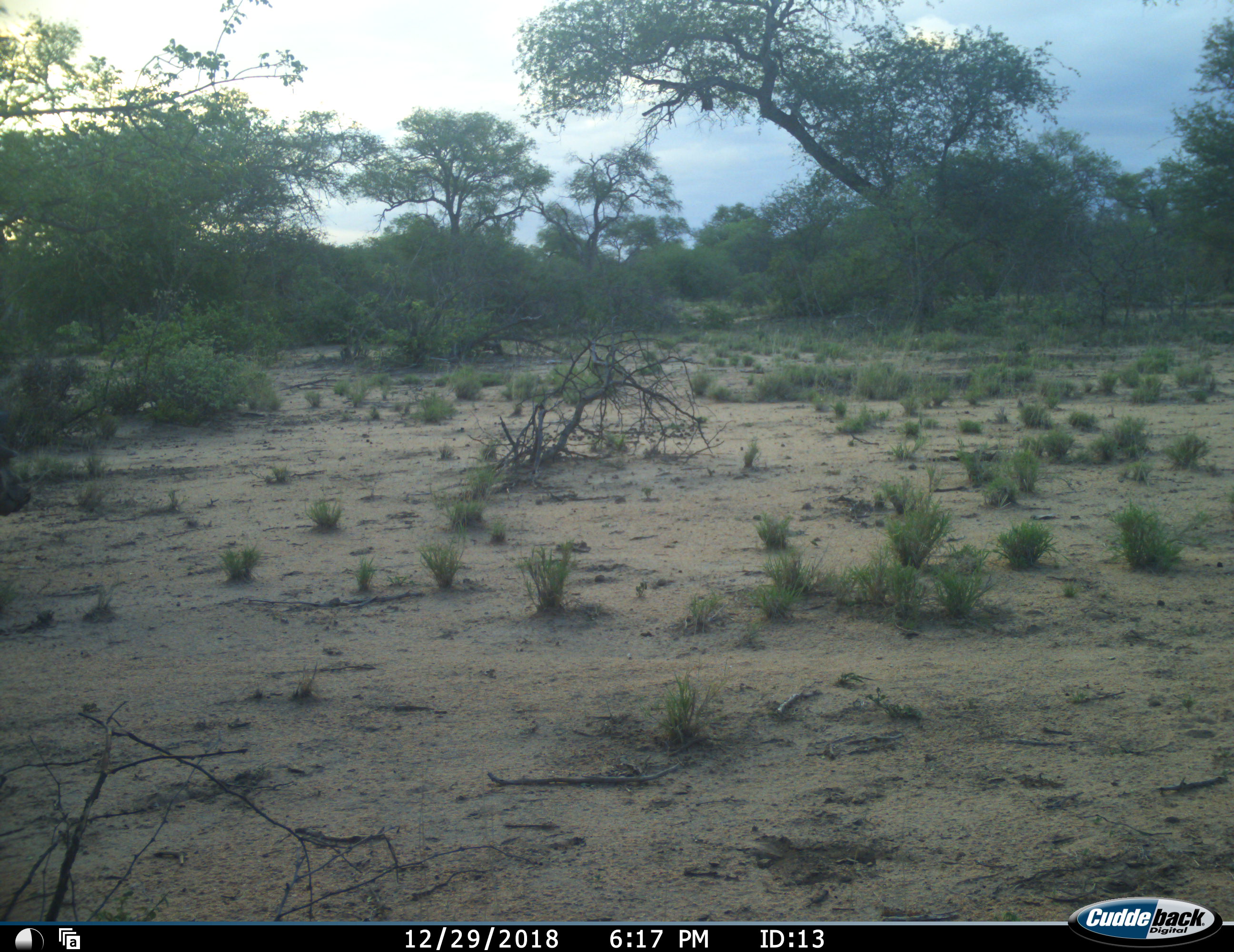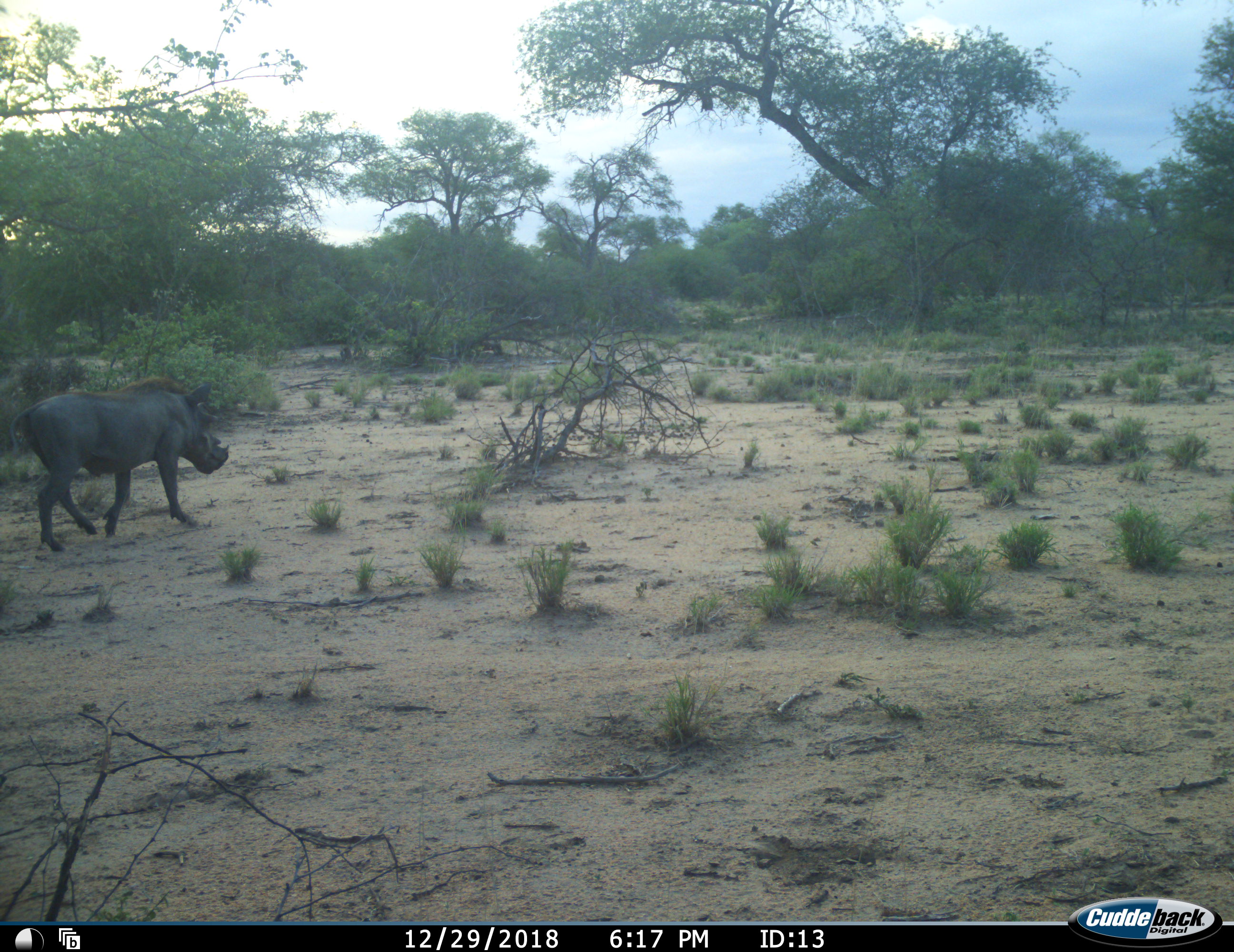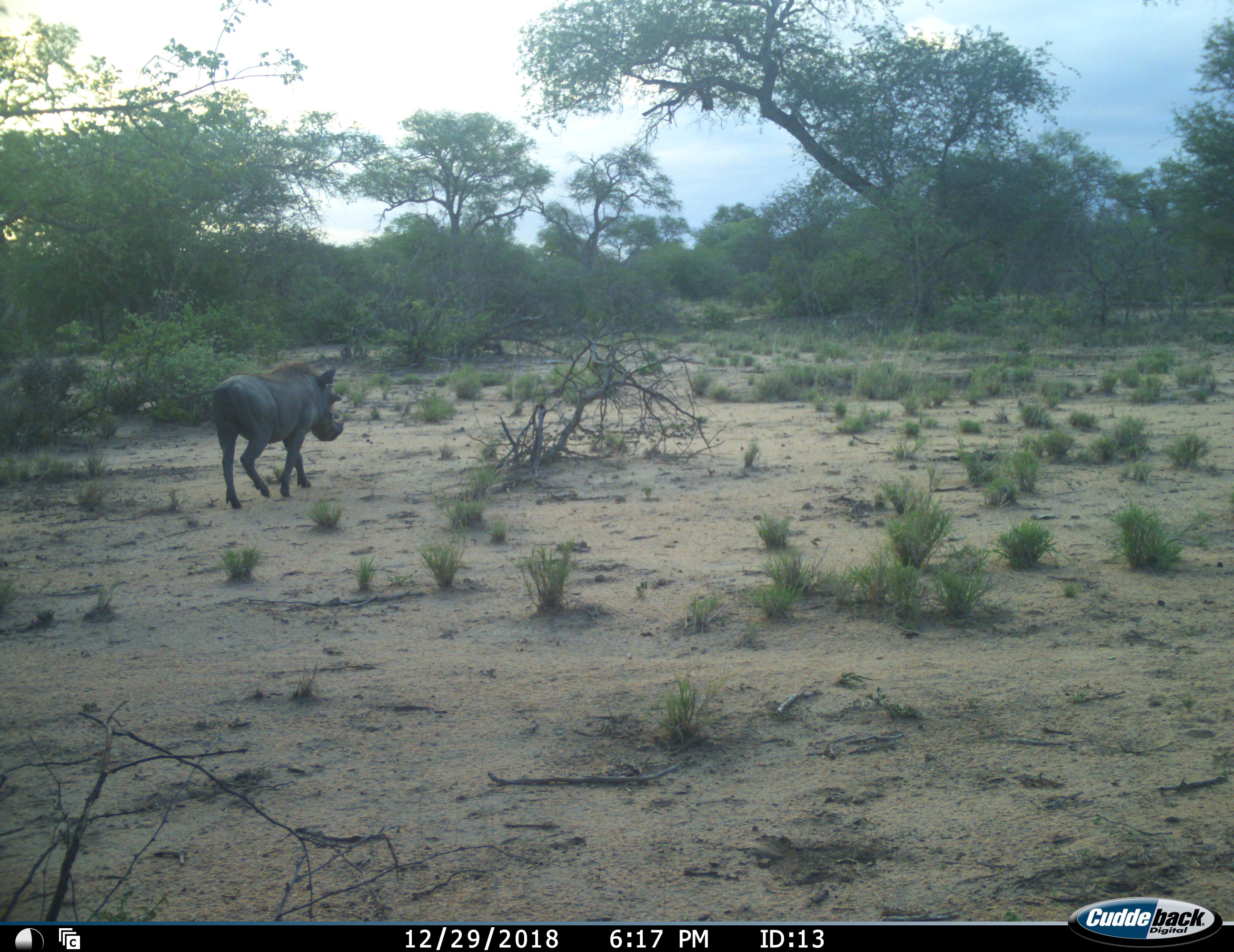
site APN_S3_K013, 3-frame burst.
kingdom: Animalia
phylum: Chordata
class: Mammalia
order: Artiodactyla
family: Suidae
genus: Phacochoerus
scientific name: Phacochoerus africanus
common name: warthog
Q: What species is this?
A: Warthog (Phacochoerus africanus).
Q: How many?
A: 1.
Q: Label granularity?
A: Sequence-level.